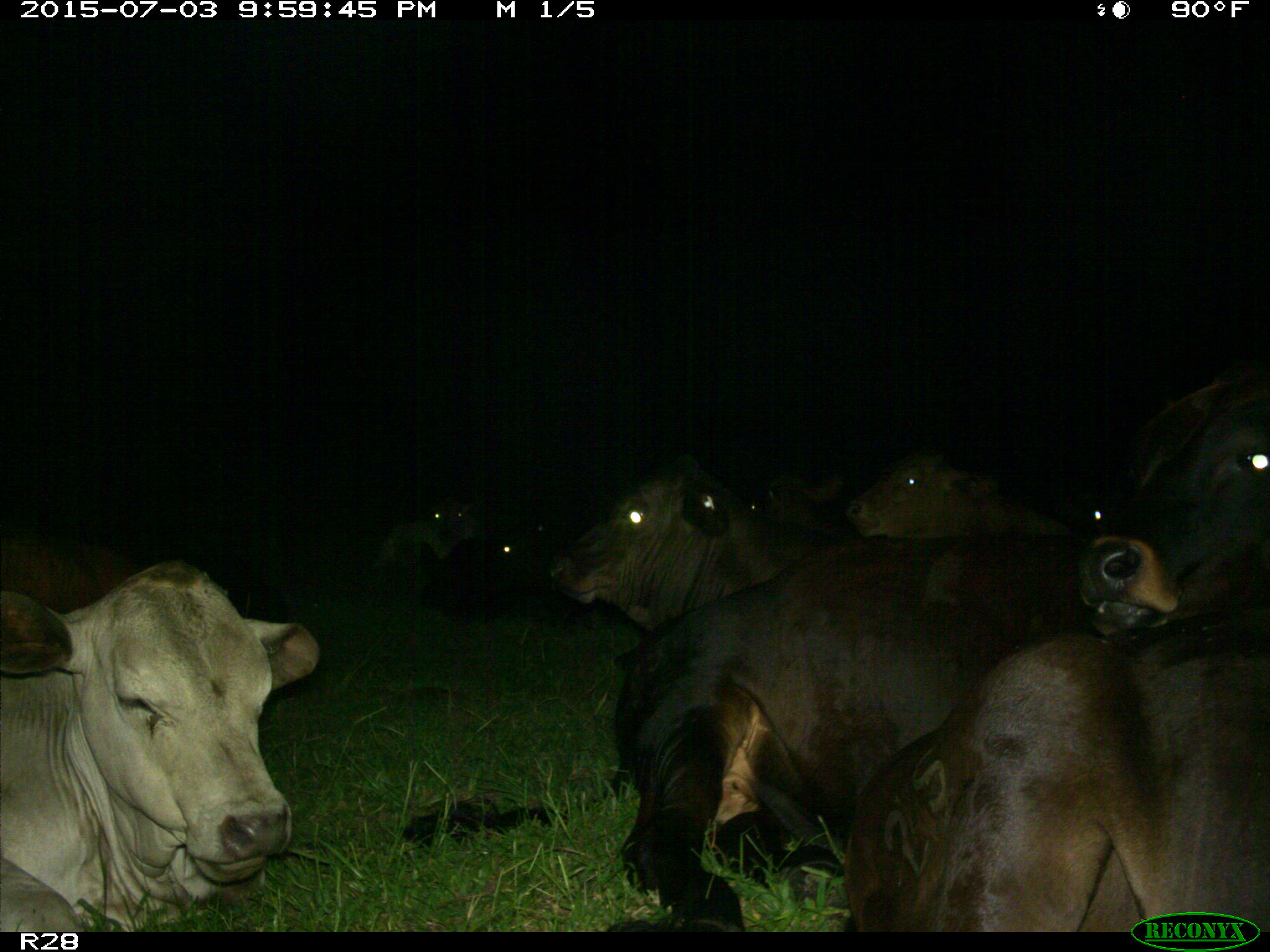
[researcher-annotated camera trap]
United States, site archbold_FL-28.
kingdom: Animalia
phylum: Chordata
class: Mammalia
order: Artiodactyla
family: Bovidae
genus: Bos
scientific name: Bos taurus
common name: domestic cow